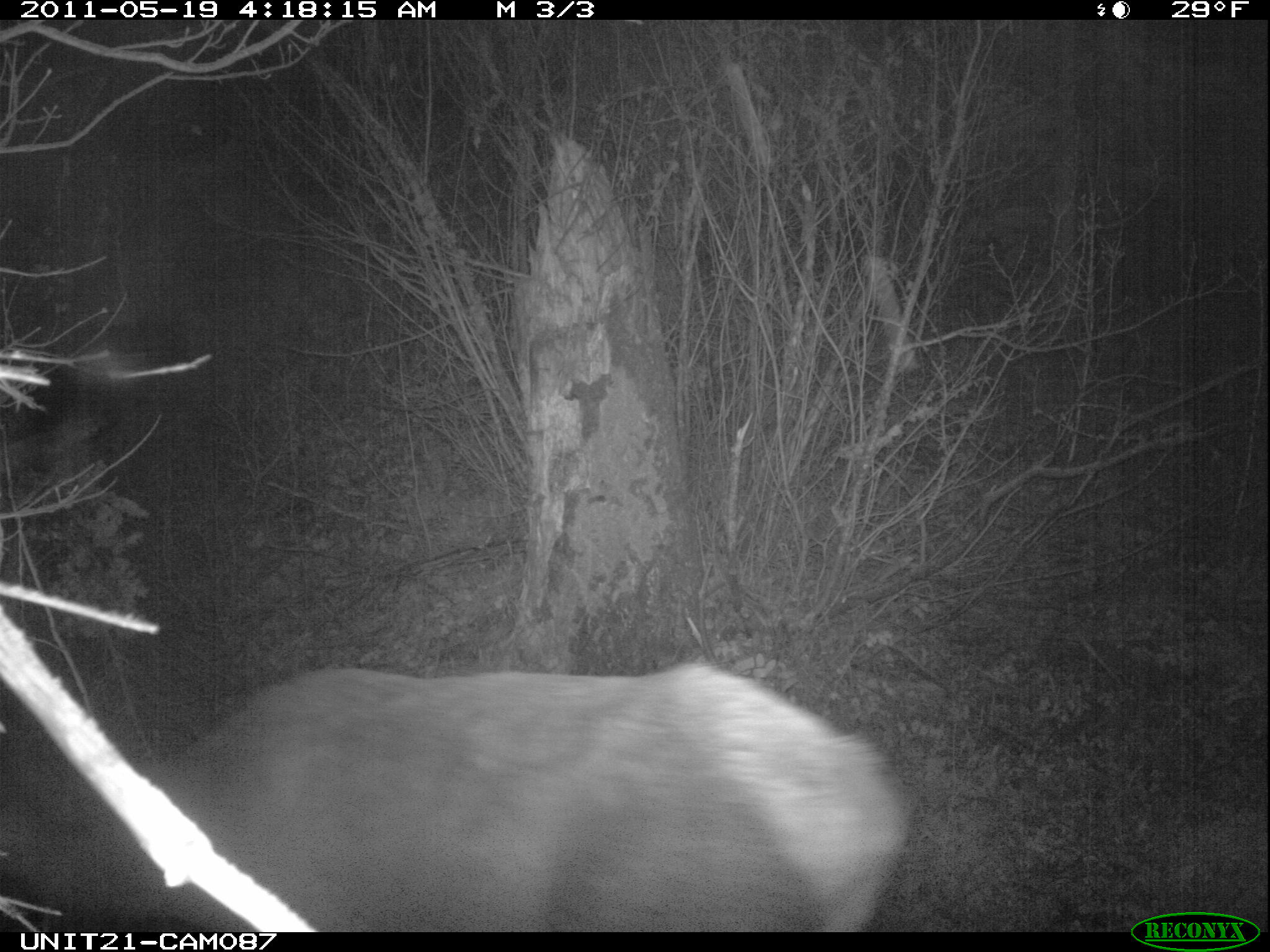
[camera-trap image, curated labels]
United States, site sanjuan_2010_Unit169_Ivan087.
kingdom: Animalia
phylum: Chordata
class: Mammalia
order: Artiodactyla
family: Cervidae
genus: Cervus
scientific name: Cervus elaphus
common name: red deer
Cervus elaphus (red deer).